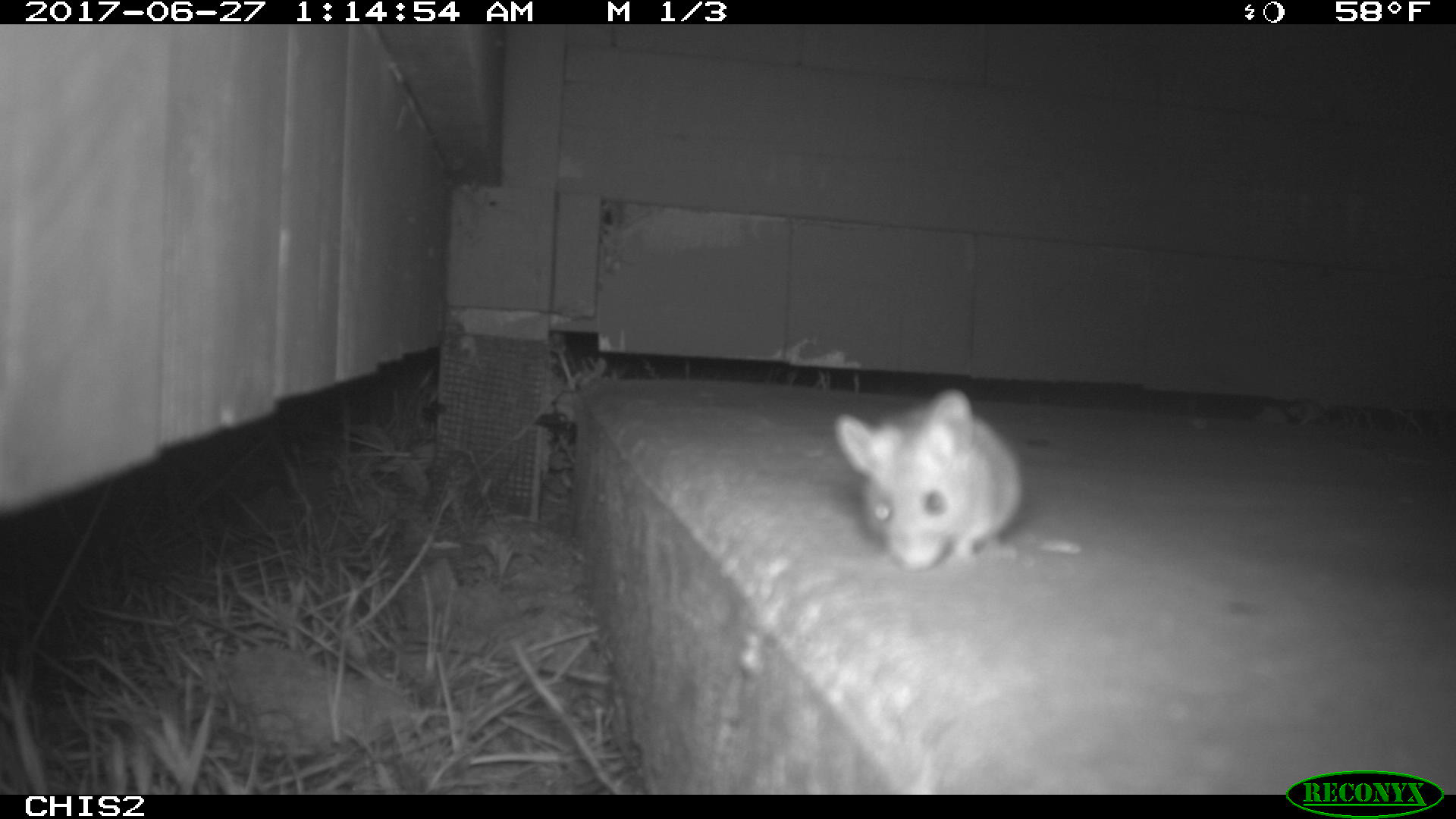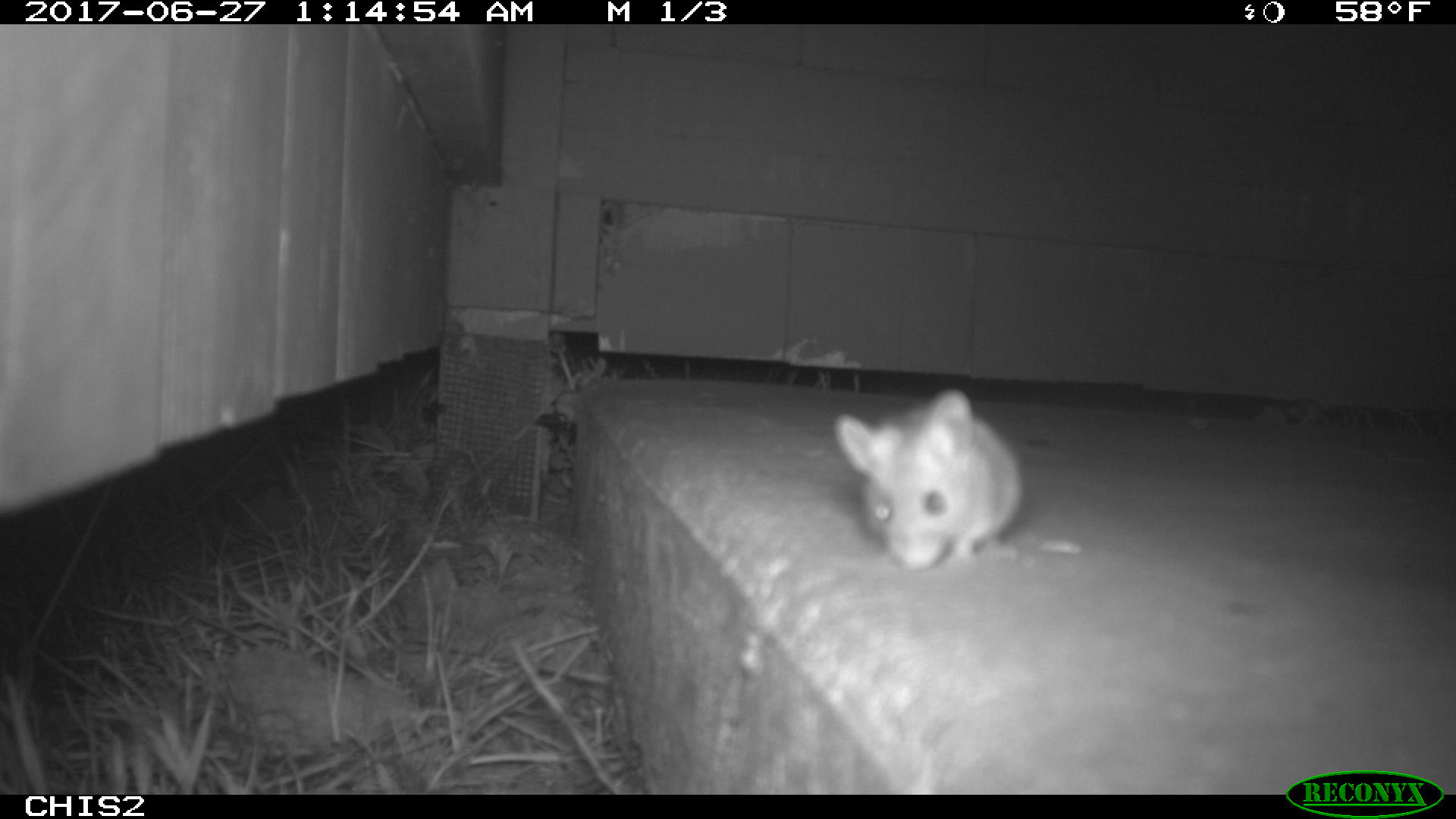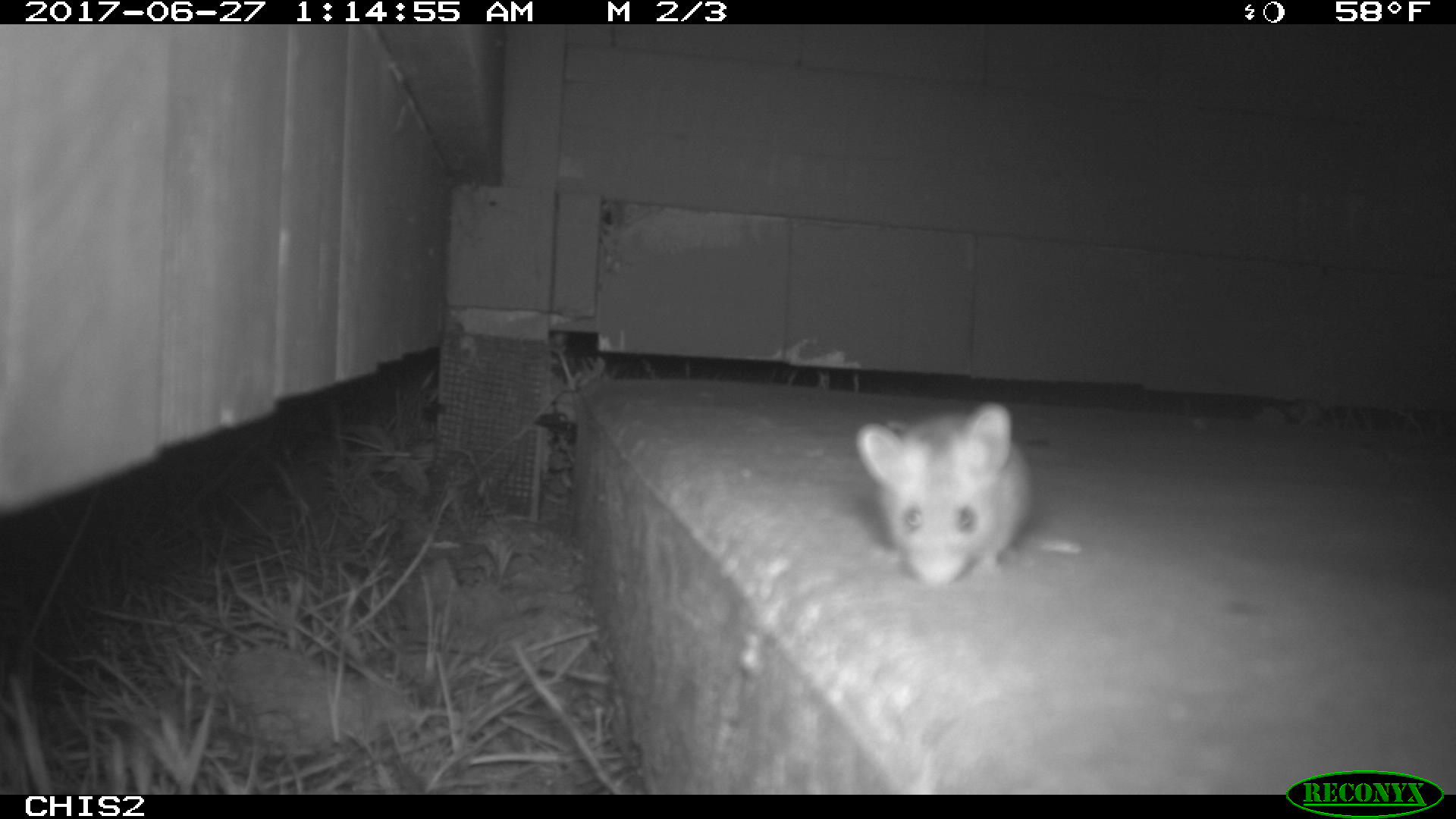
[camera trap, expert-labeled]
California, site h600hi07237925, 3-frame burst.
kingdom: Animalia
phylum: Chordata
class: Mammalia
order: Rodentia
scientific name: Rodentia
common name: rodent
Rodent (Rodentia).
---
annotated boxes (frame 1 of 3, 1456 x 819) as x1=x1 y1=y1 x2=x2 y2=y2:
rodent: x1=831 y1=386 x2=1081 y2=571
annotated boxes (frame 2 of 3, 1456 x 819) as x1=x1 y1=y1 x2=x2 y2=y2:
rodent: x1=833 y1=385 x2=1022 y2=568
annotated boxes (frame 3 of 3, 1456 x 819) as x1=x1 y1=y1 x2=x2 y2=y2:
rodent: x1=857 y1=403 x2=1081 y2=585